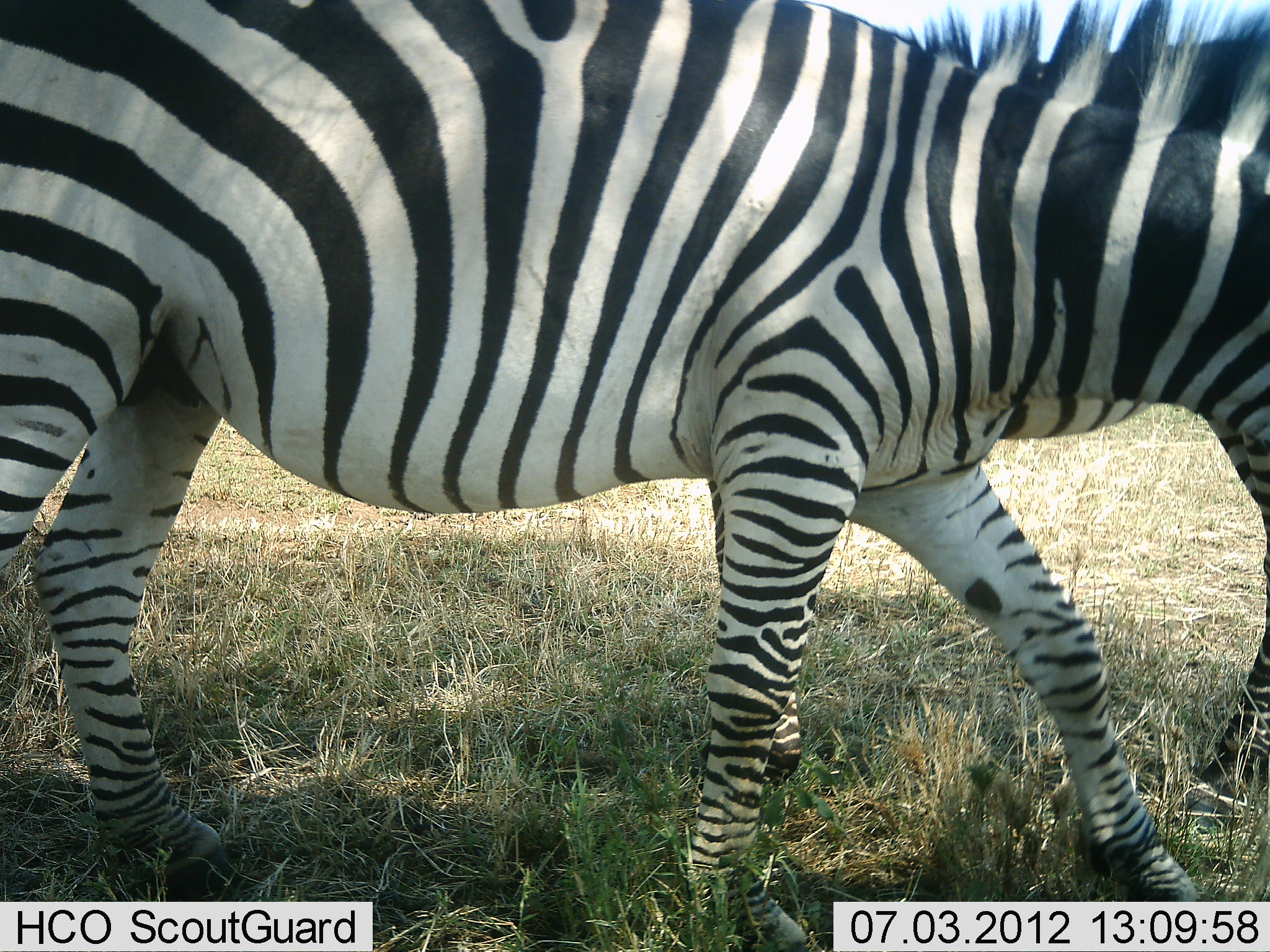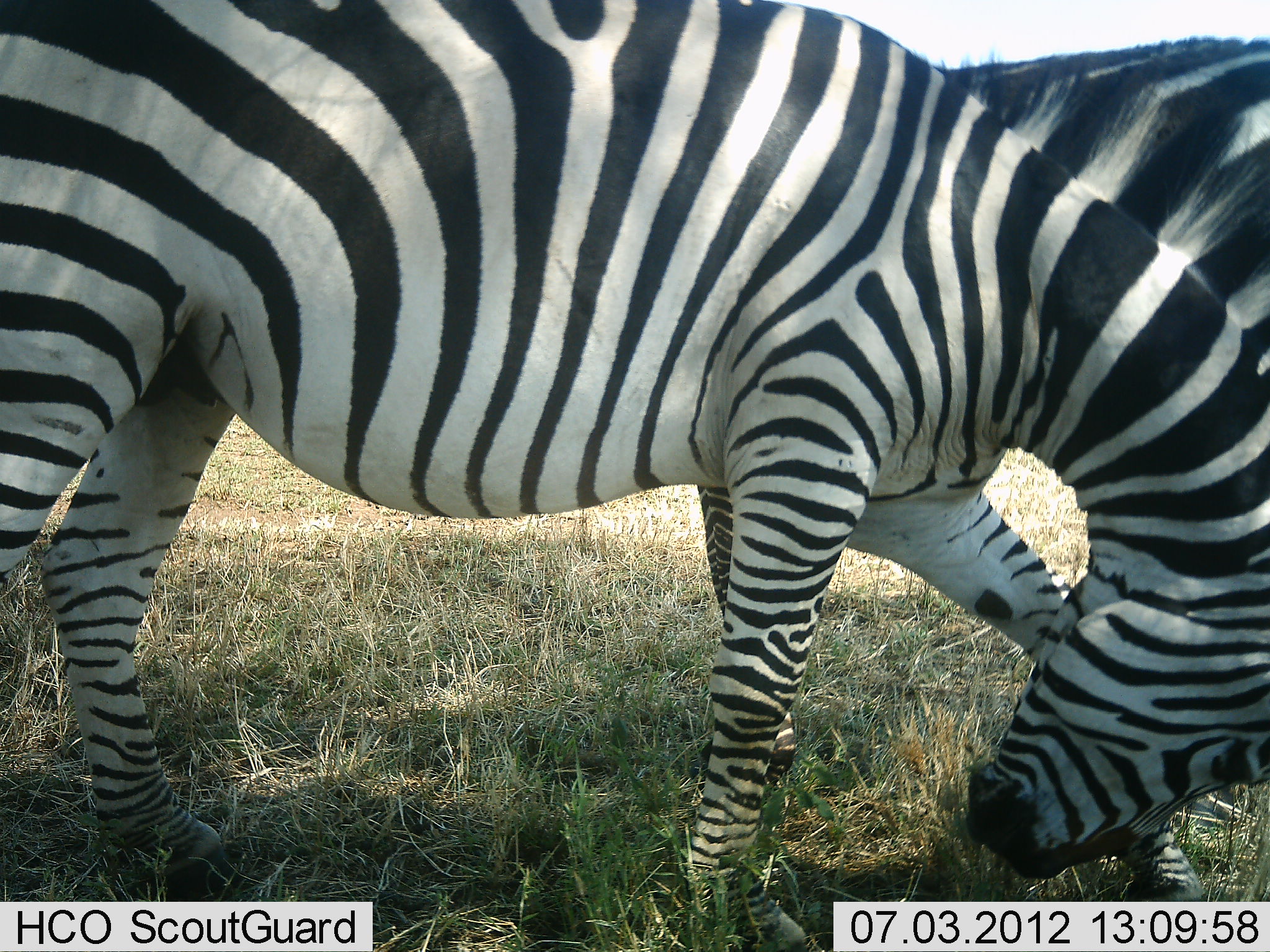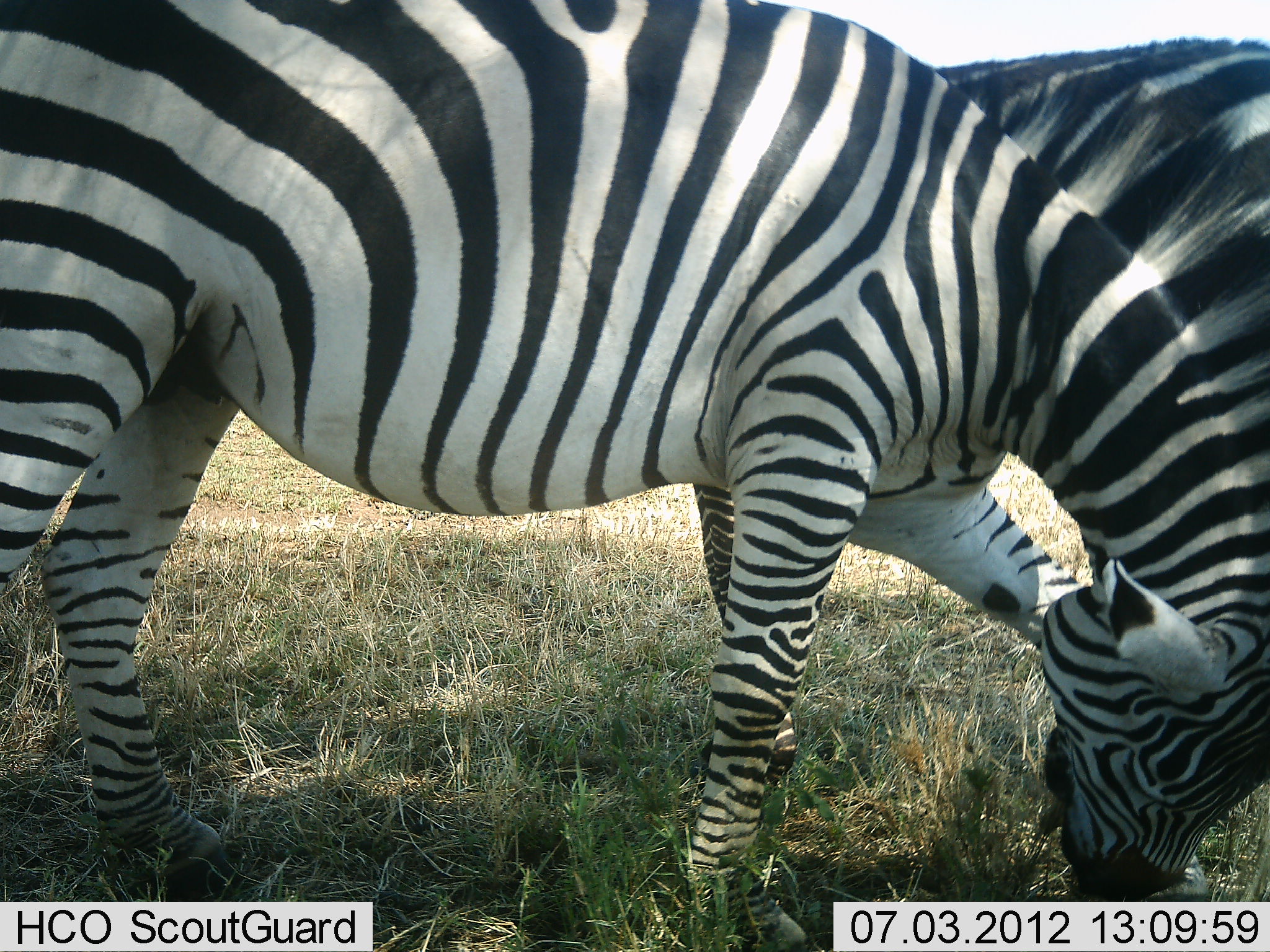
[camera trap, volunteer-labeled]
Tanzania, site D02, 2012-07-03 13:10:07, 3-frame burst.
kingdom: Animalia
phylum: Chordata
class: Mammalia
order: Perissodactyla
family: Equidae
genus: Equus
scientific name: Equus quagga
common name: plains zebra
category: zebra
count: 2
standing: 70%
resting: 0%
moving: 10%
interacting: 30%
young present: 0%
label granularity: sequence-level